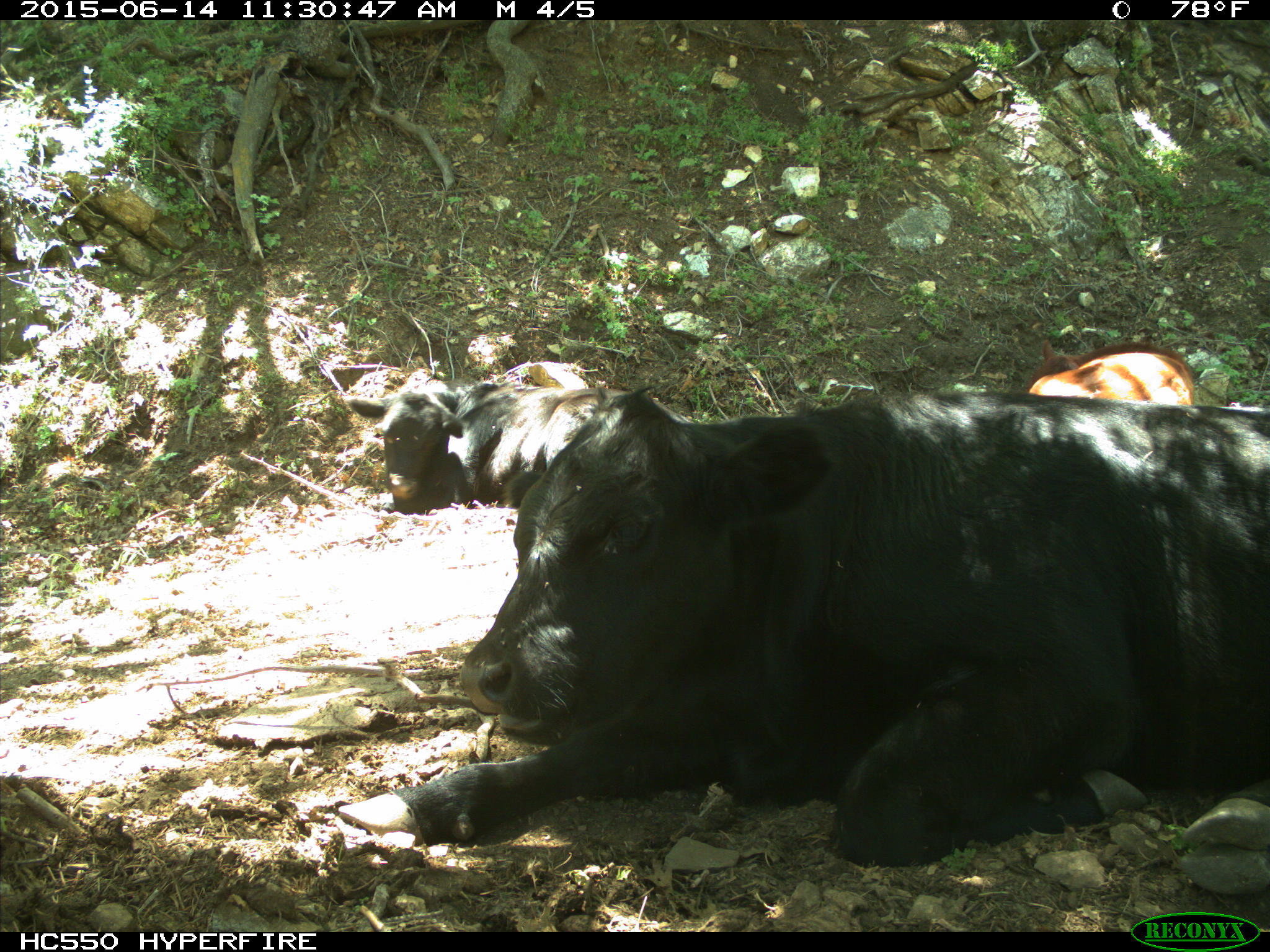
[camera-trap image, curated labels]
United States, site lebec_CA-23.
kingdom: Animalia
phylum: Chordata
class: Mammalia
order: Artiodactyla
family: Bovidae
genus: Bos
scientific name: Bos taurus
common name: domestic cow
Bos taurus (domestic cow).